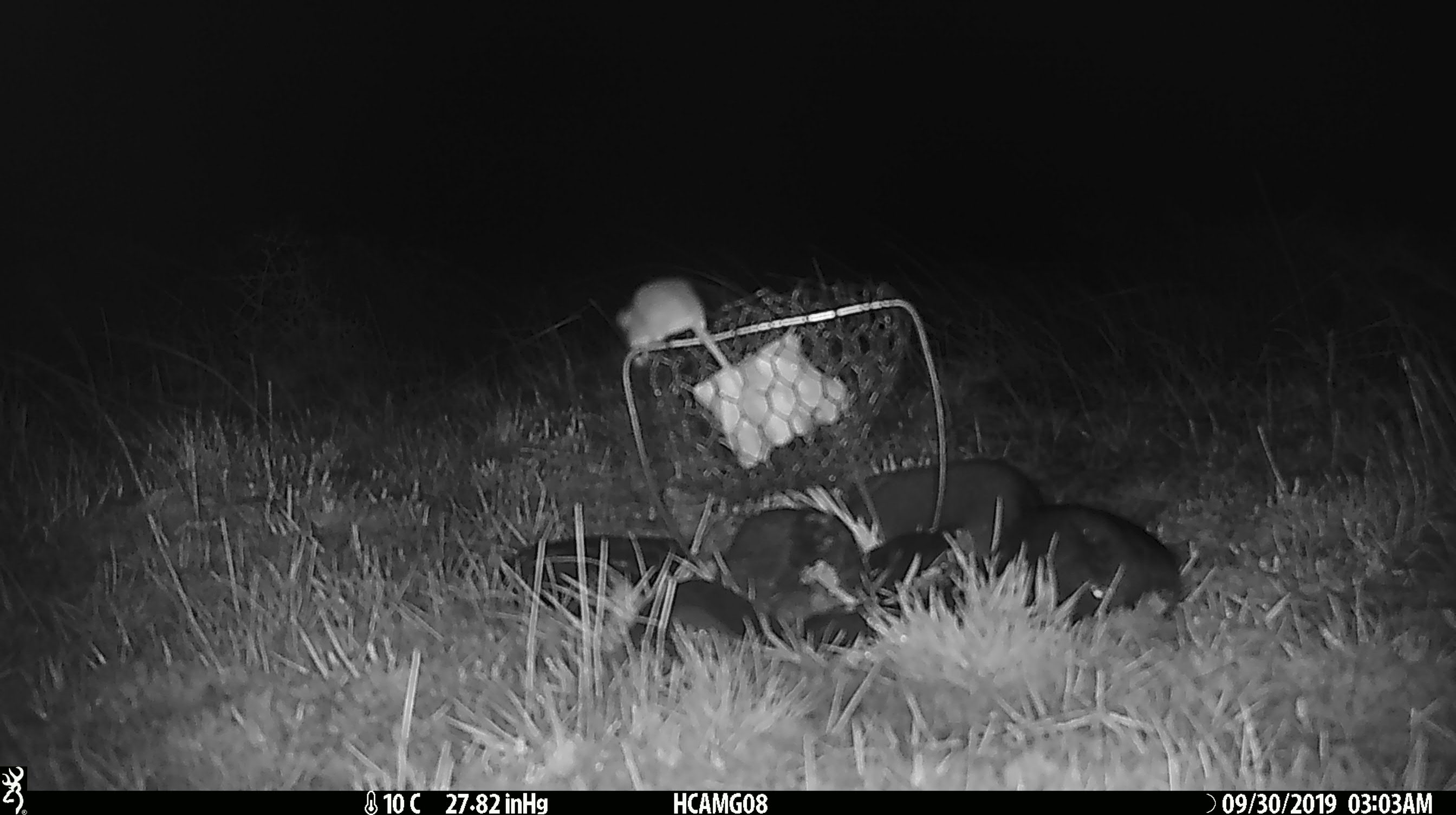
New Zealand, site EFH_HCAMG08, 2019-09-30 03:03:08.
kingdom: Animalia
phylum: Chordata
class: Mammalia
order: Rodentia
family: Muridae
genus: Mus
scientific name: Mus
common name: mouse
Mouse (Mus).